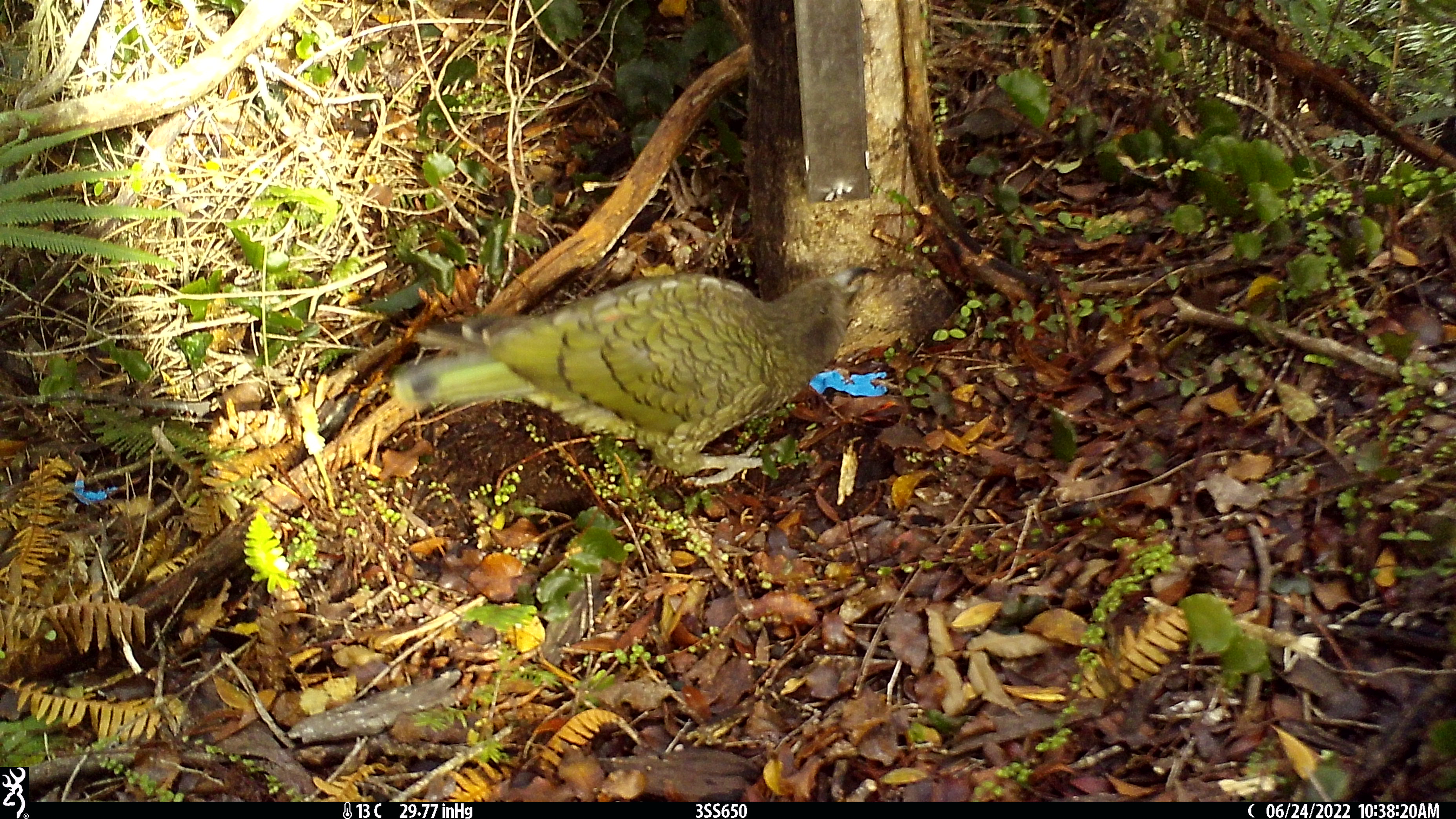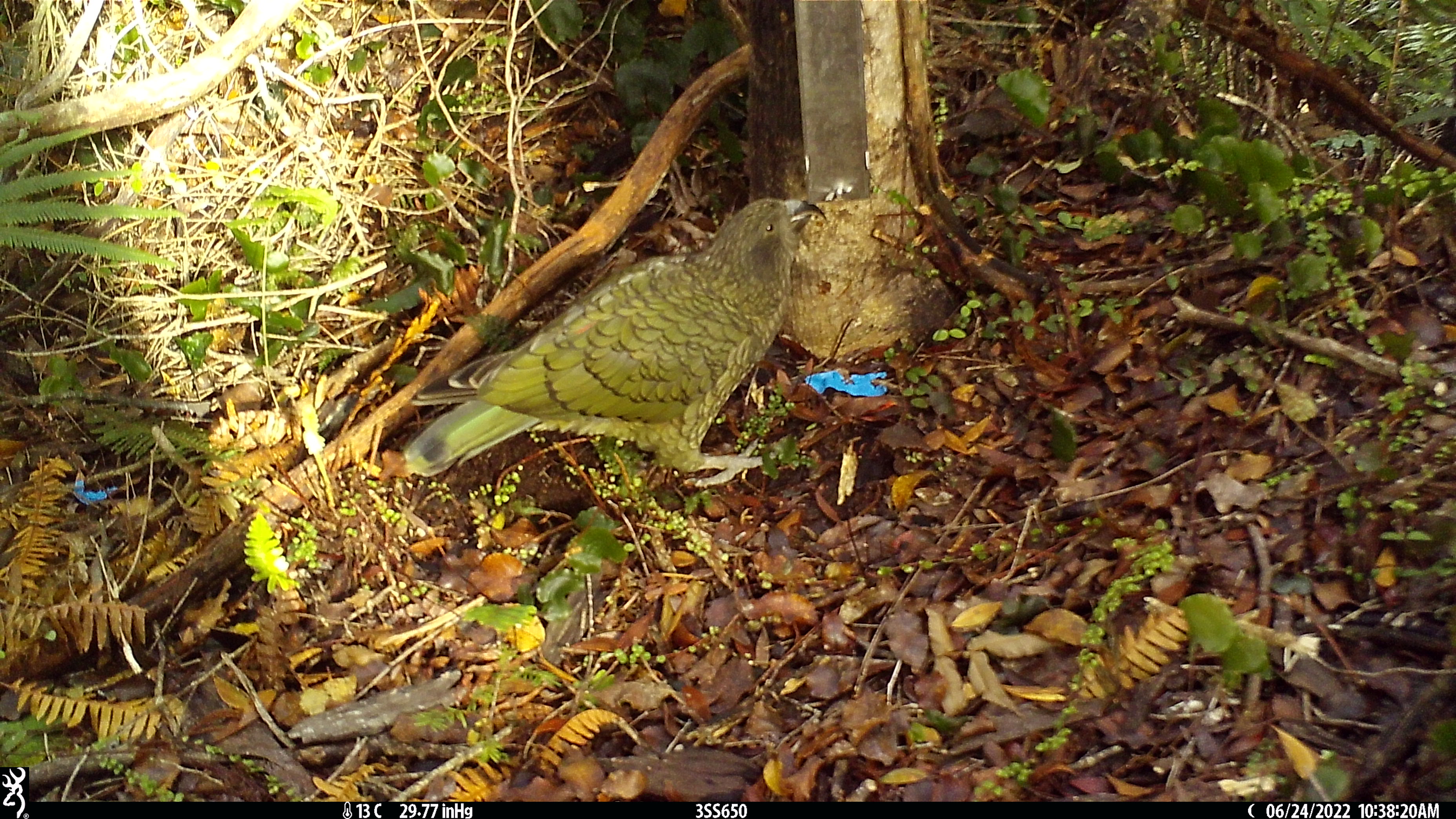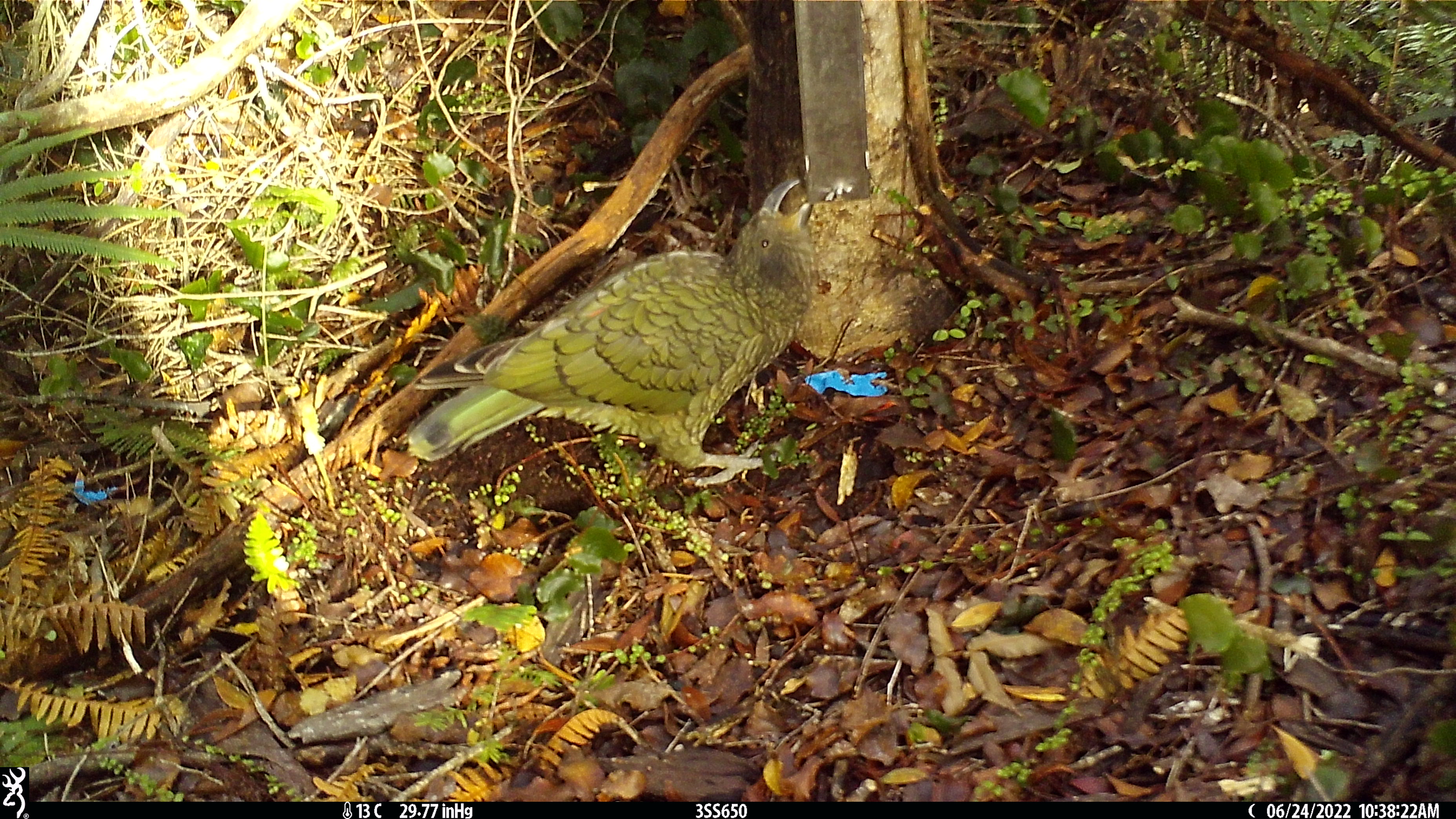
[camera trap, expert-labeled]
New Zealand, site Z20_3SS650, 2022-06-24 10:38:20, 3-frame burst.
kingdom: Animalia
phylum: Chordata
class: Aves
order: Psittaciformes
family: Strigopidae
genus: Nestor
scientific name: Nestor notabilis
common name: kea